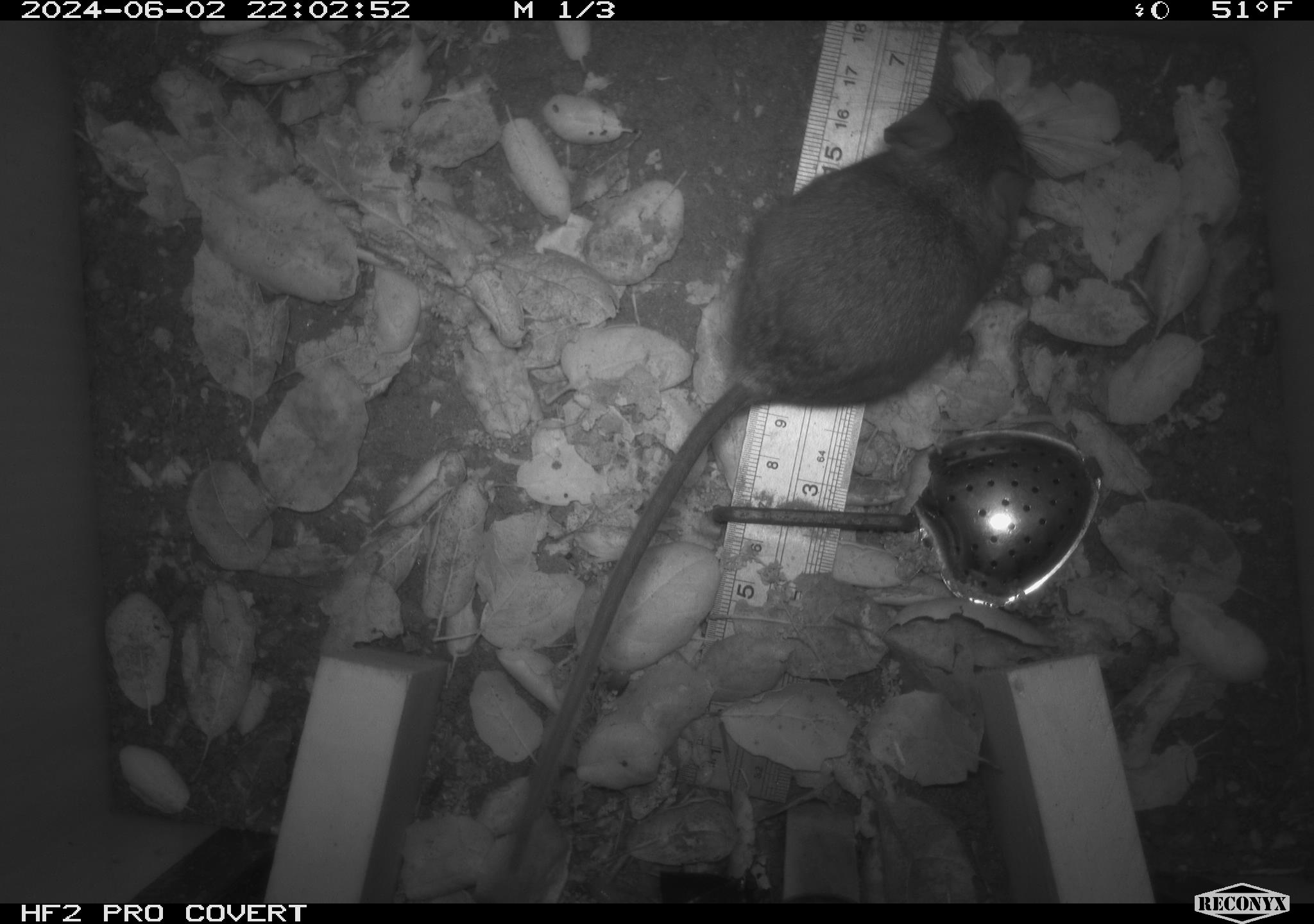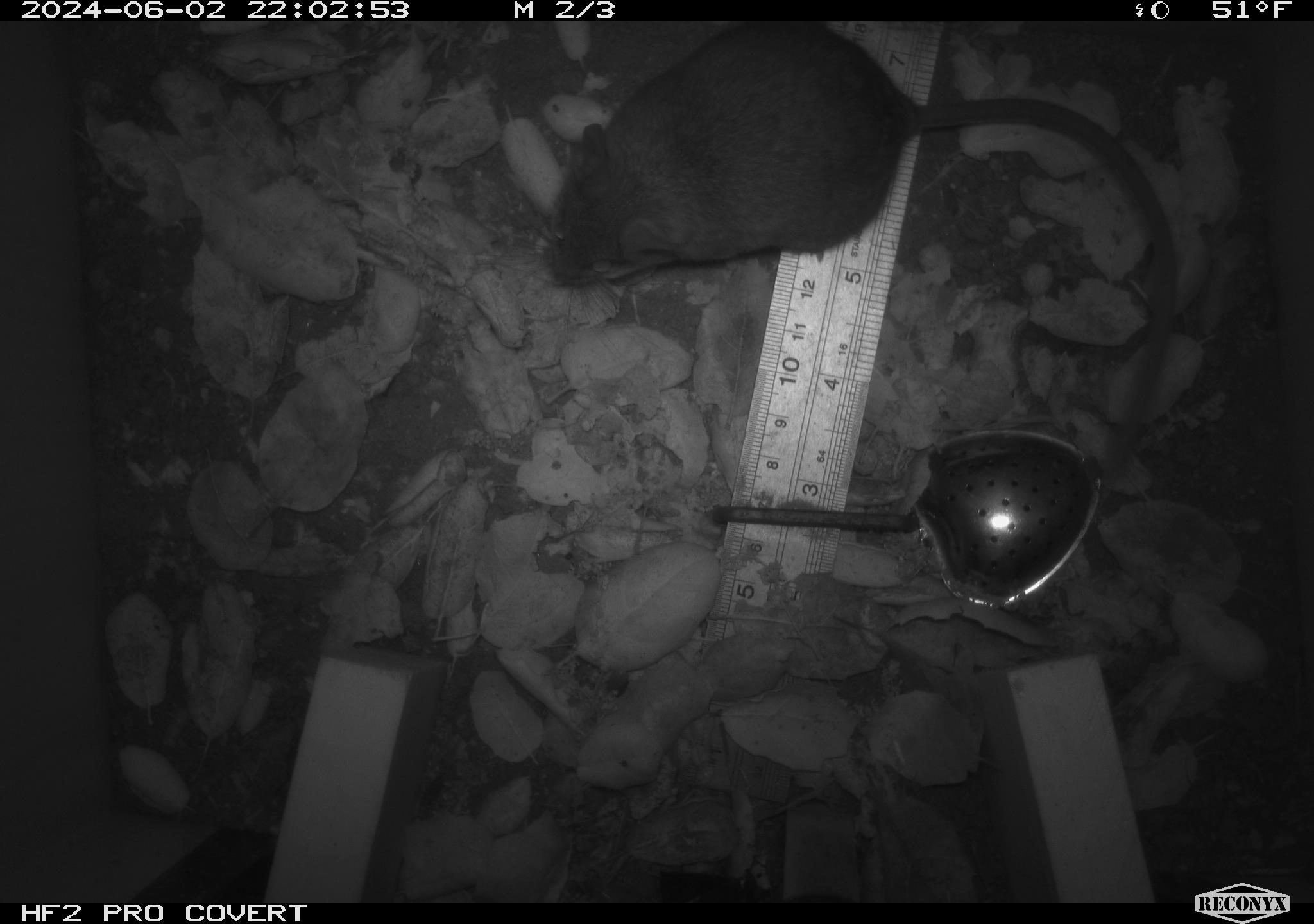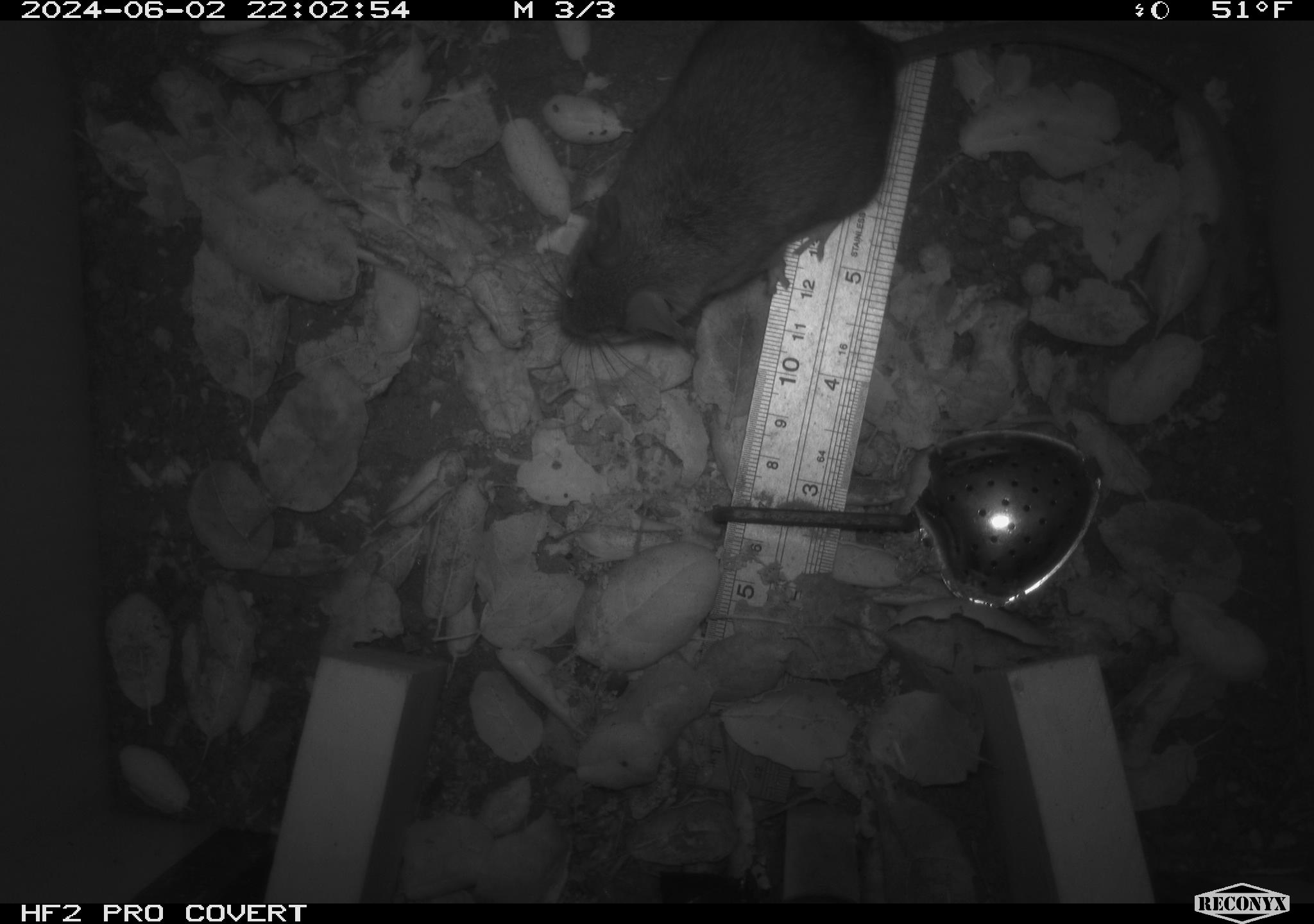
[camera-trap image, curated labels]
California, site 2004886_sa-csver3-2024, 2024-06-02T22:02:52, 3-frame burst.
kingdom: Animalia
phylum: Chordata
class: Mammalia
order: Rodentia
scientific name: Rodentia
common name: rodent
Rodent (Rodentia).